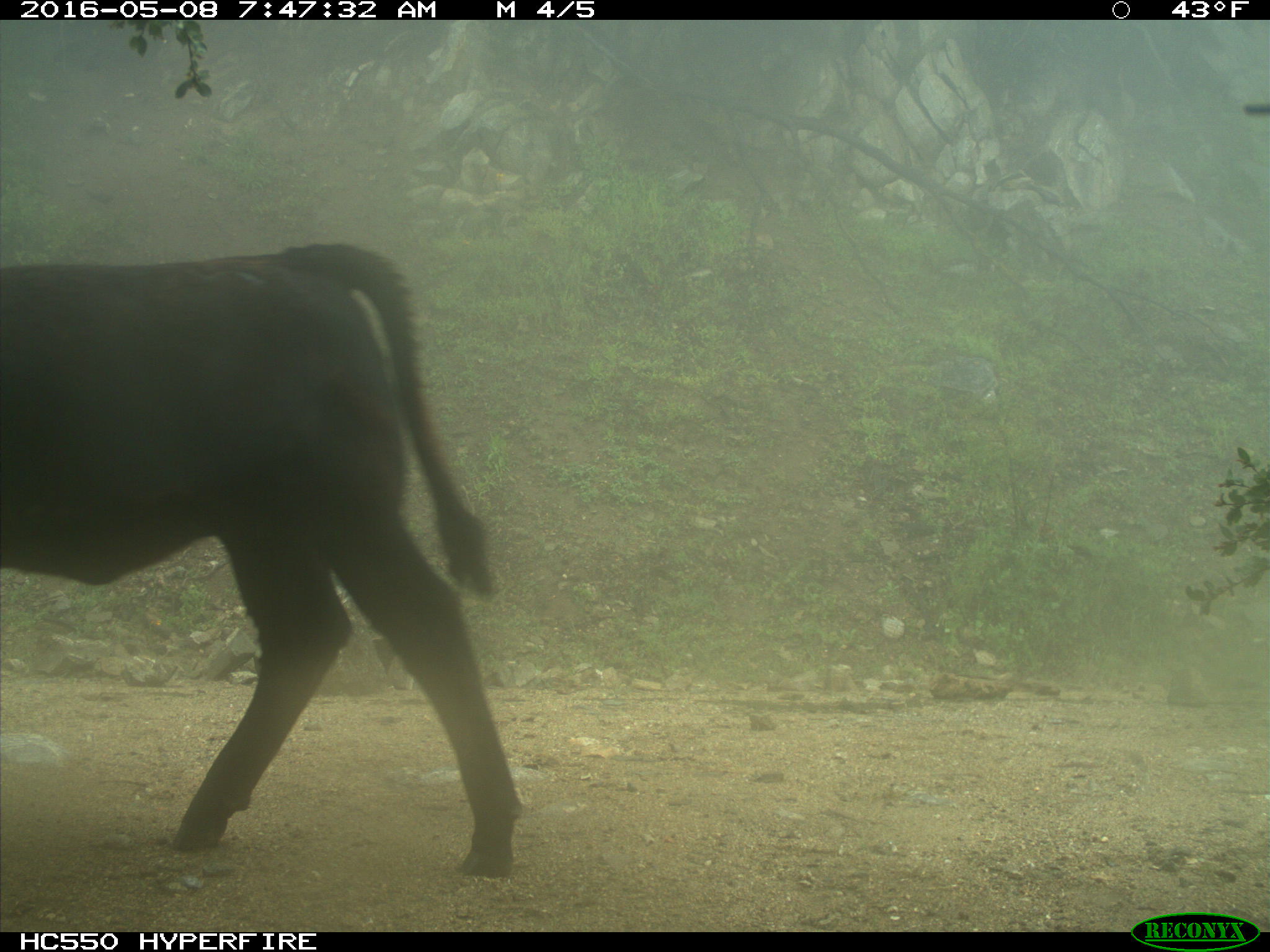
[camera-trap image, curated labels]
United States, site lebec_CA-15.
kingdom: Animalia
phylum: Chordata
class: Mammalia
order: Artiodactyla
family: Bovidae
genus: Bos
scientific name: Bos taurus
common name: domestic cow